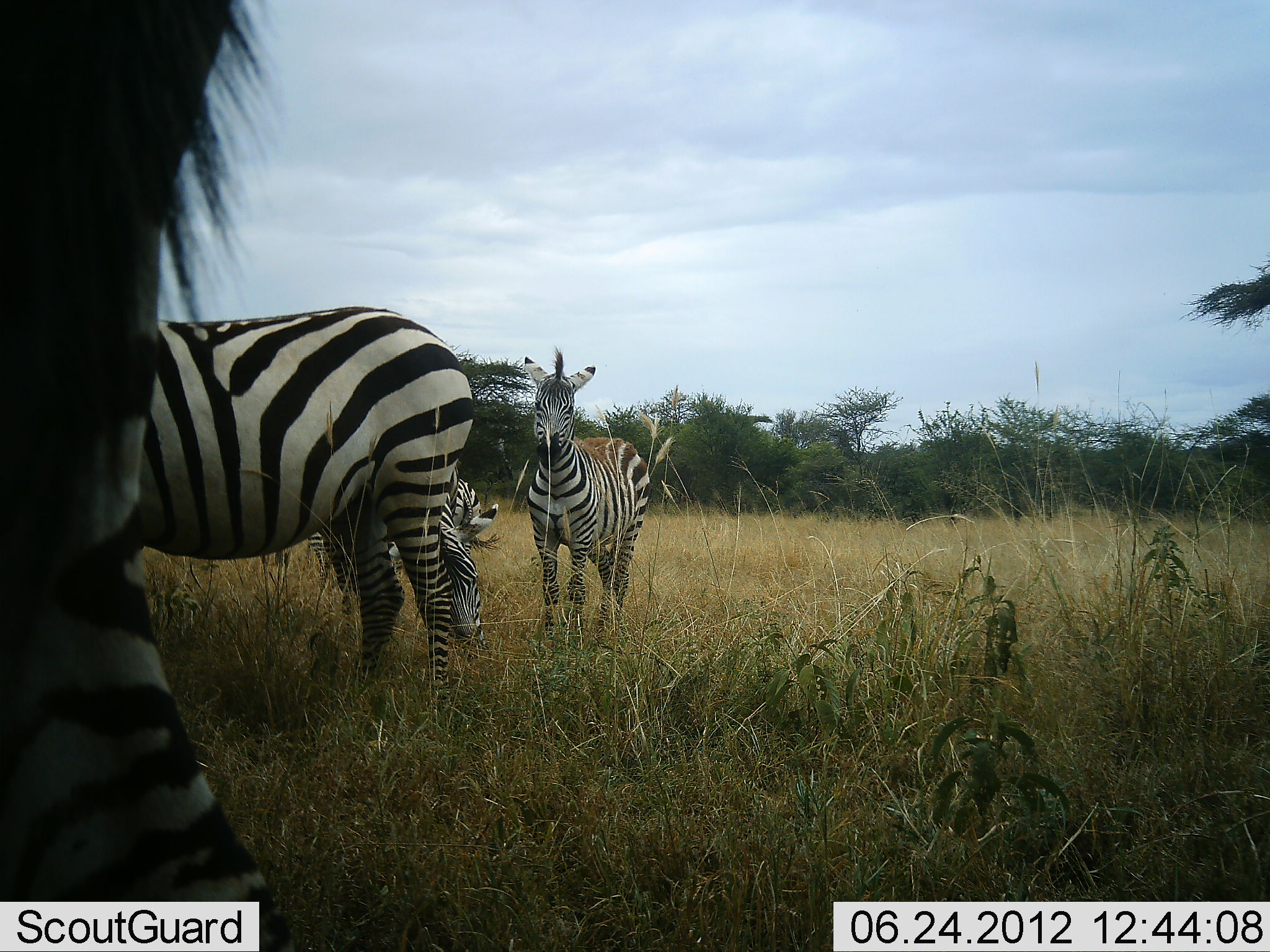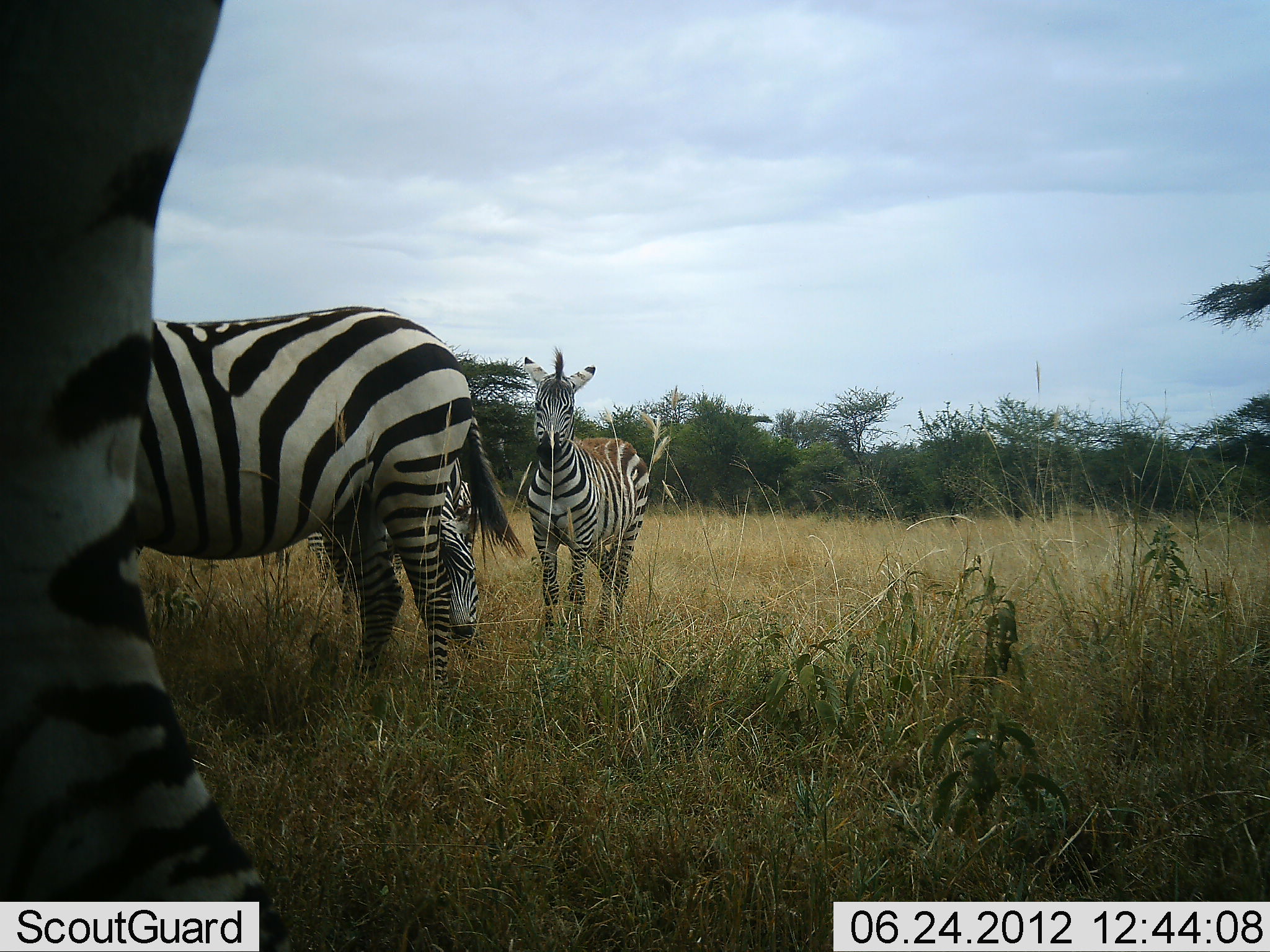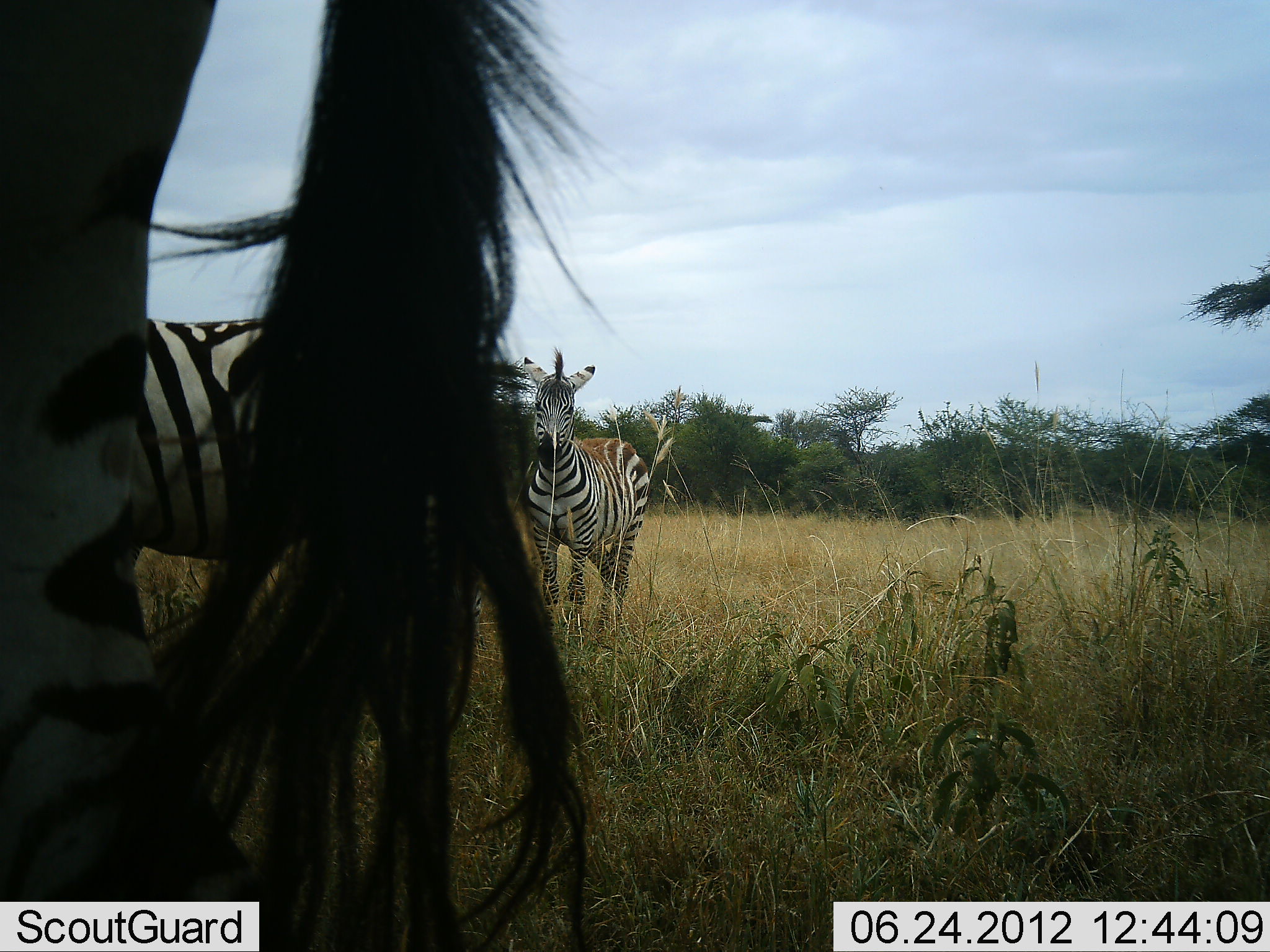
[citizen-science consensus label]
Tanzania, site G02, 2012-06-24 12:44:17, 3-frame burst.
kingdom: Animalia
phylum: Chordata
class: Mammalia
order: Perissodactyla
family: Equidae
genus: Equus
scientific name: Equus quagga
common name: plains zebra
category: zebra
Zebra (plains zebra) (Equus quagga), count 5. Behavior (volunteer vote fractions): standing 90%, resting 0%, moving 0%, interacting 10%. Young present (vote fraction): 10%. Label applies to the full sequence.